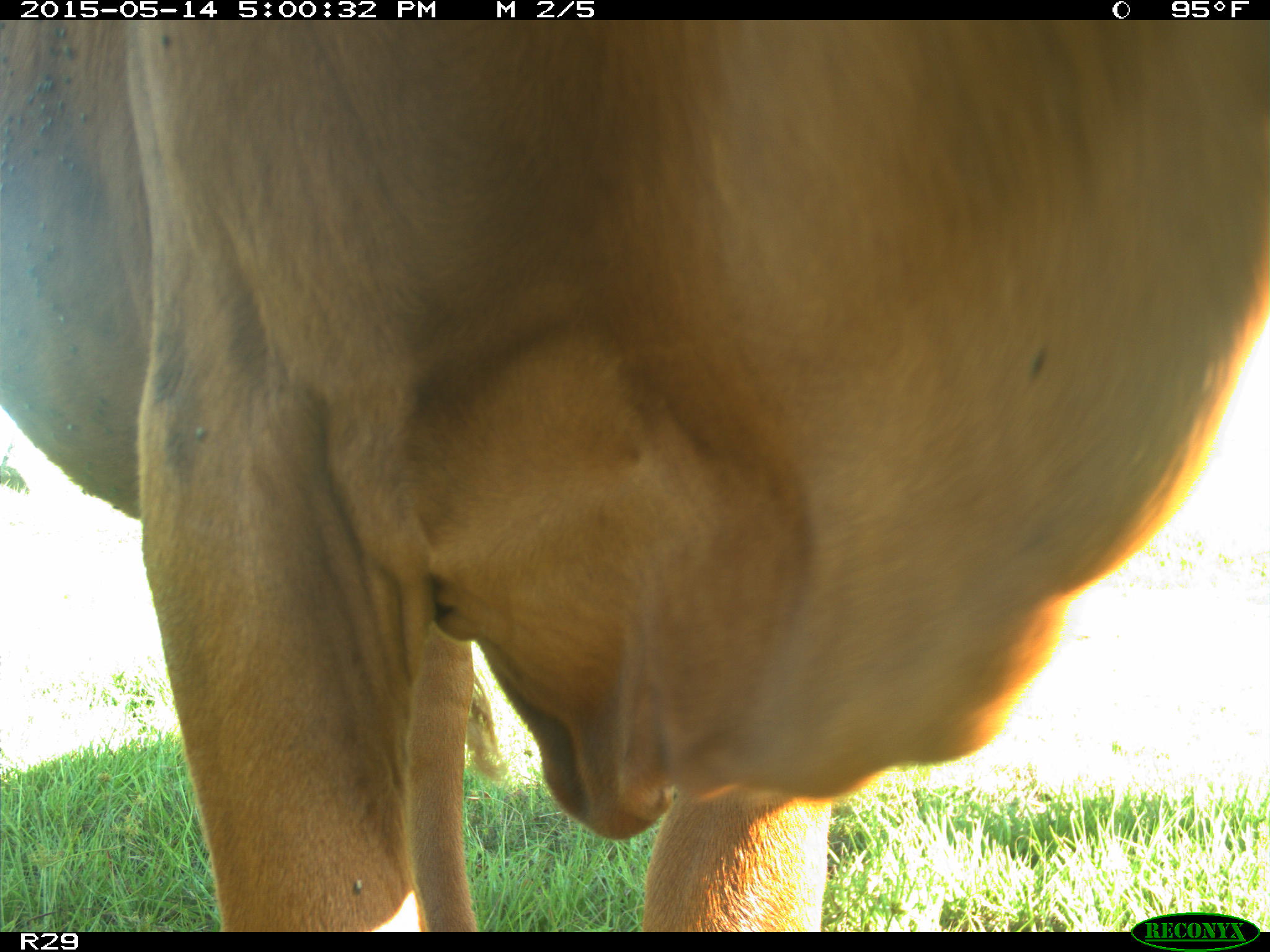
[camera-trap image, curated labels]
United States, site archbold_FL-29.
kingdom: Animalia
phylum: Chordata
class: Mammalia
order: Artiodactyla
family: Bovidae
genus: Bos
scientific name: Bos taurus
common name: domestic cow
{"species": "Bos taurus (domestic cow)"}